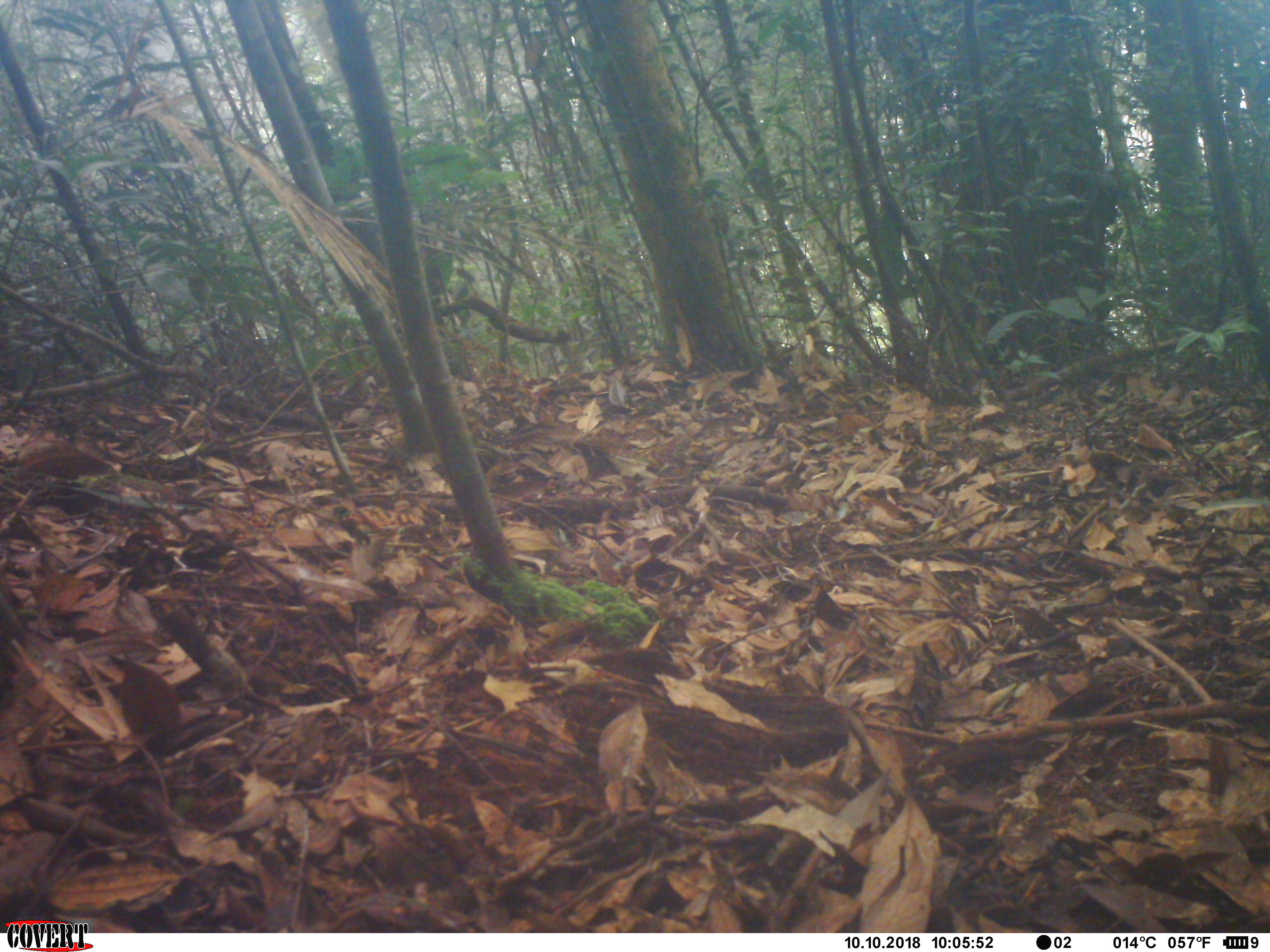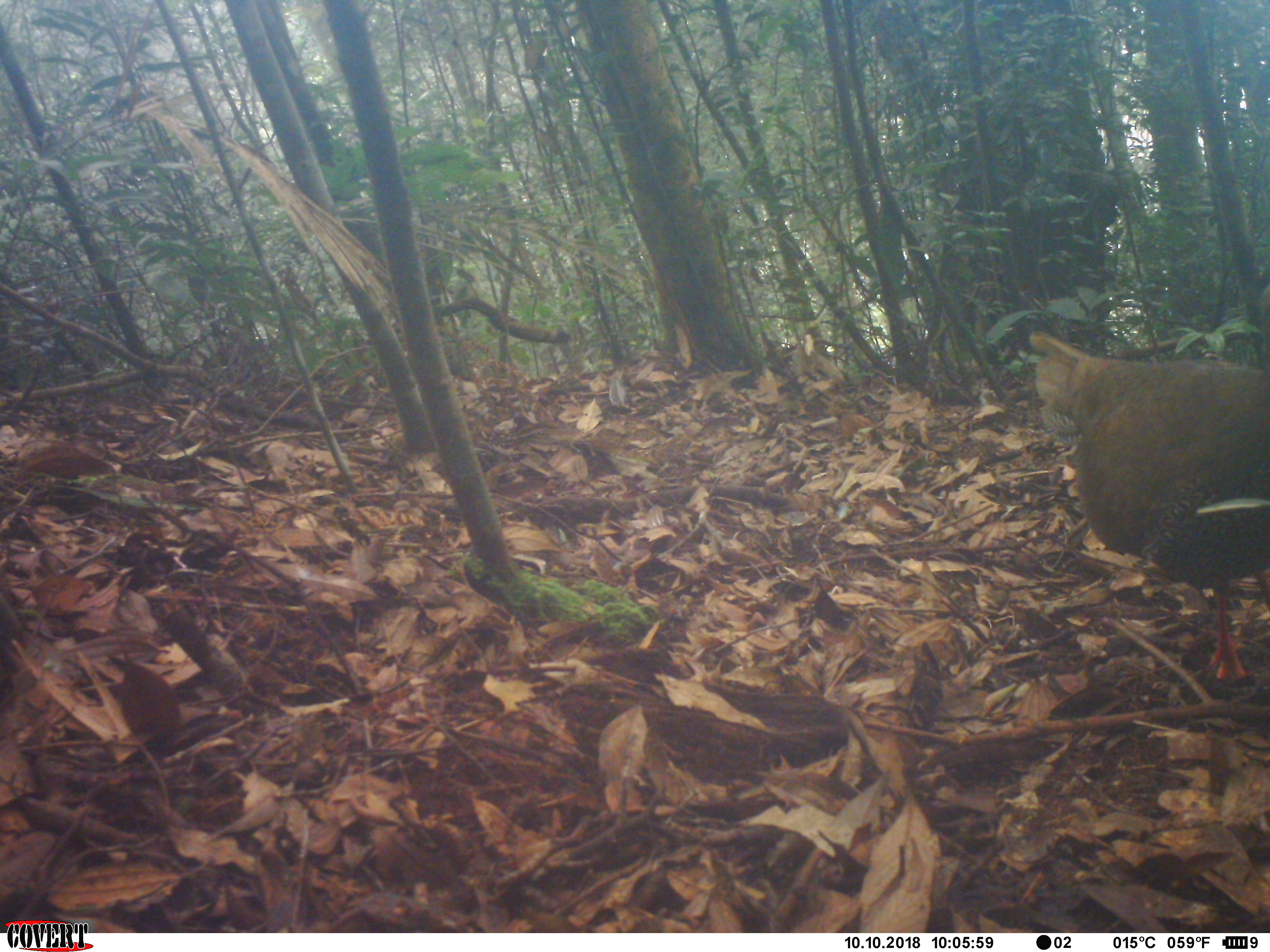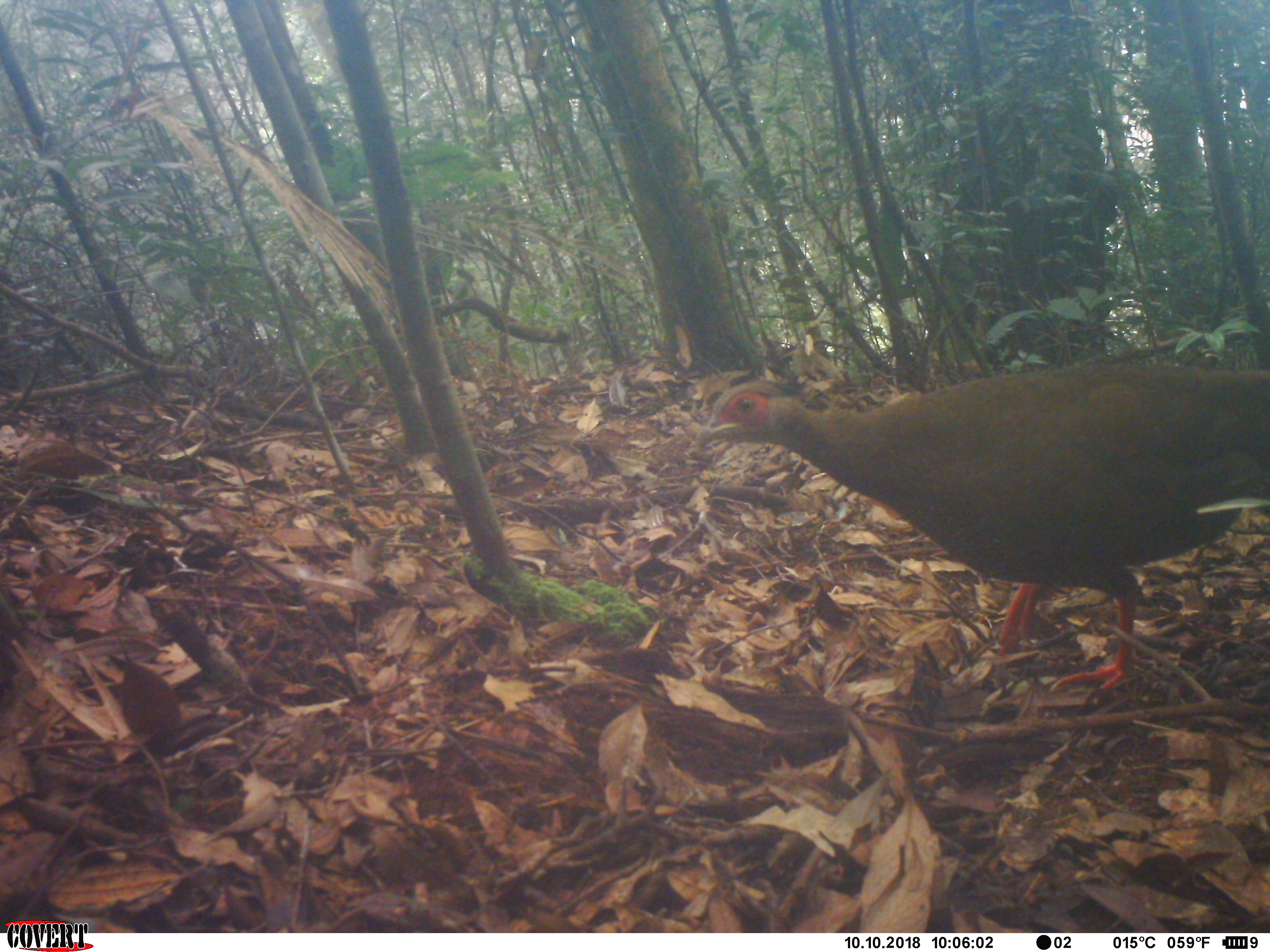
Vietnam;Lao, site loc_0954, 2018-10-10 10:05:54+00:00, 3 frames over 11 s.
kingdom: Animalia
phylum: Chordata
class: Aves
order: Galliformes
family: Phasianidae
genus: Lophura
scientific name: Lophura nycthemera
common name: silver pheasant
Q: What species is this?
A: Silver pheasant (Lophura nycthemera).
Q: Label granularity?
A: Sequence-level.